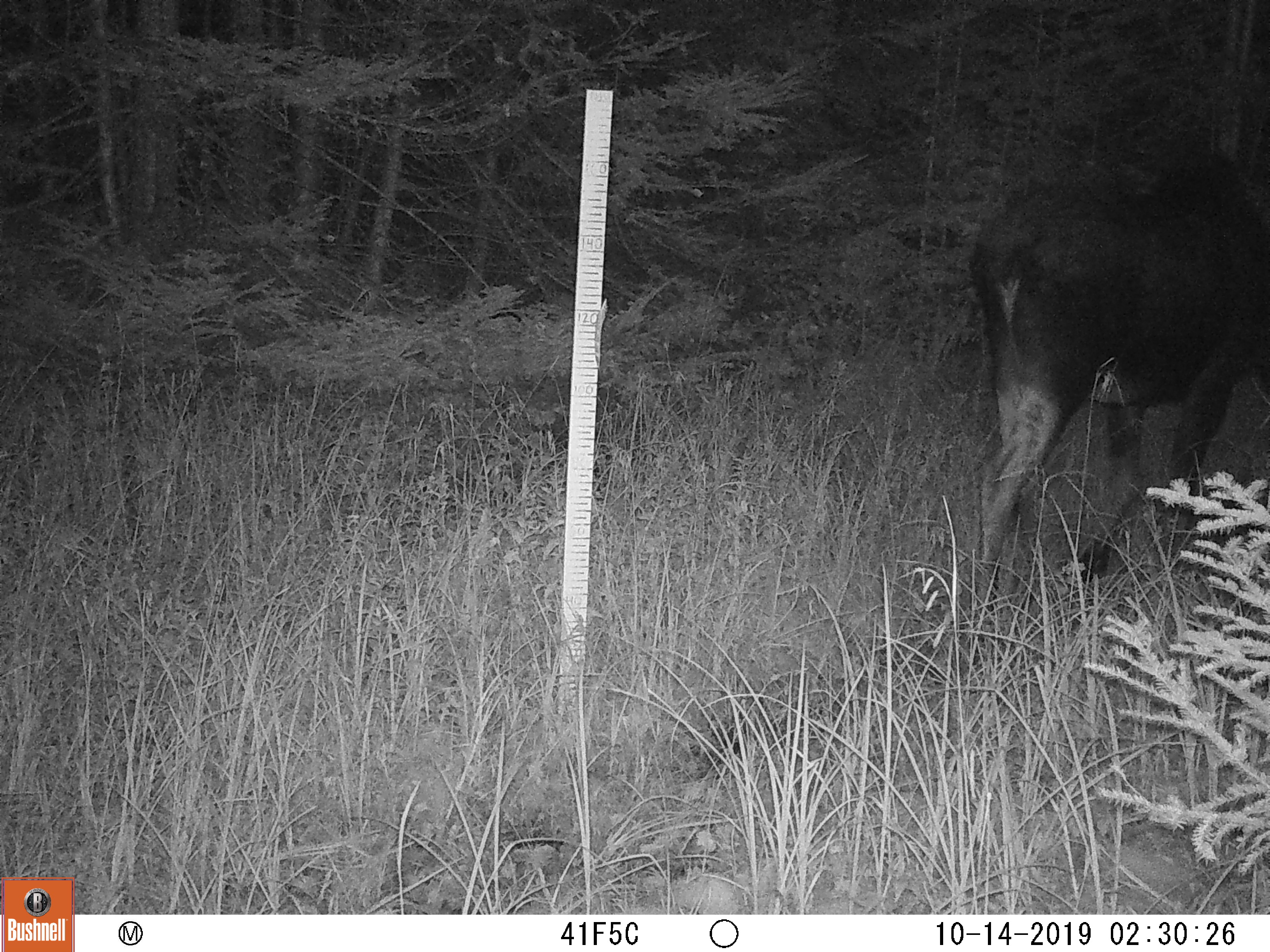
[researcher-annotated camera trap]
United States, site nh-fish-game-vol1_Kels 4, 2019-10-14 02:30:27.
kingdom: Animalia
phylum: Chordata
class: Mammalia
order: Artiodactyla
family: Cervidae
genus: Alces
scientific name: Alces alces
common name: moose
Moose (Alces alces).